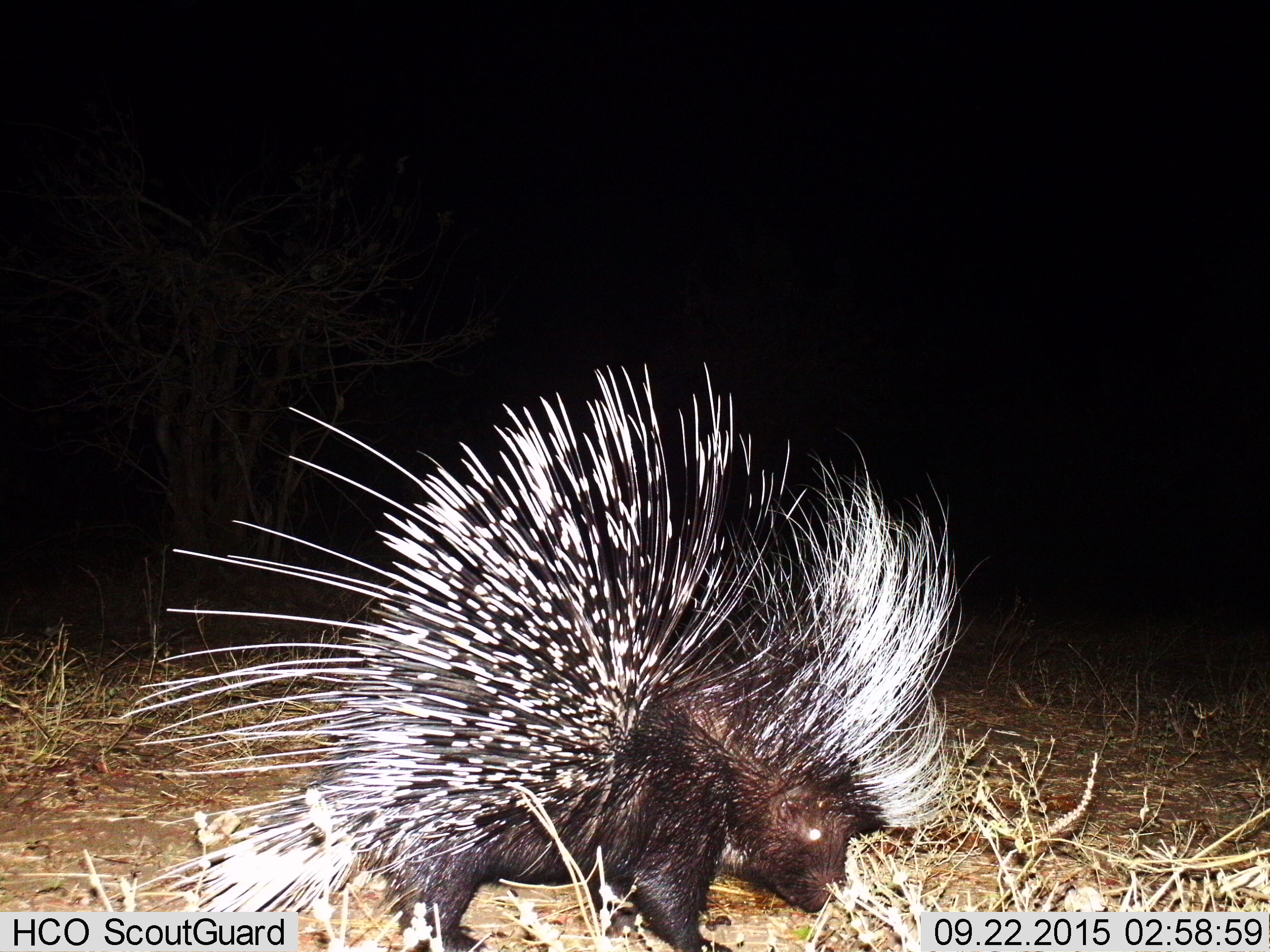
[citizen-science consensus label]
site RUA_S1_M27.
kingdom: Animalia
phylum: Chordata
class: Mammalia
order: Rodentia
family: Hystricidae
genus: Hystrix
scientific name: Hystrix cristata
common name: crested porcupine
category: porcupine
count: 1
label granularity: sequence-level